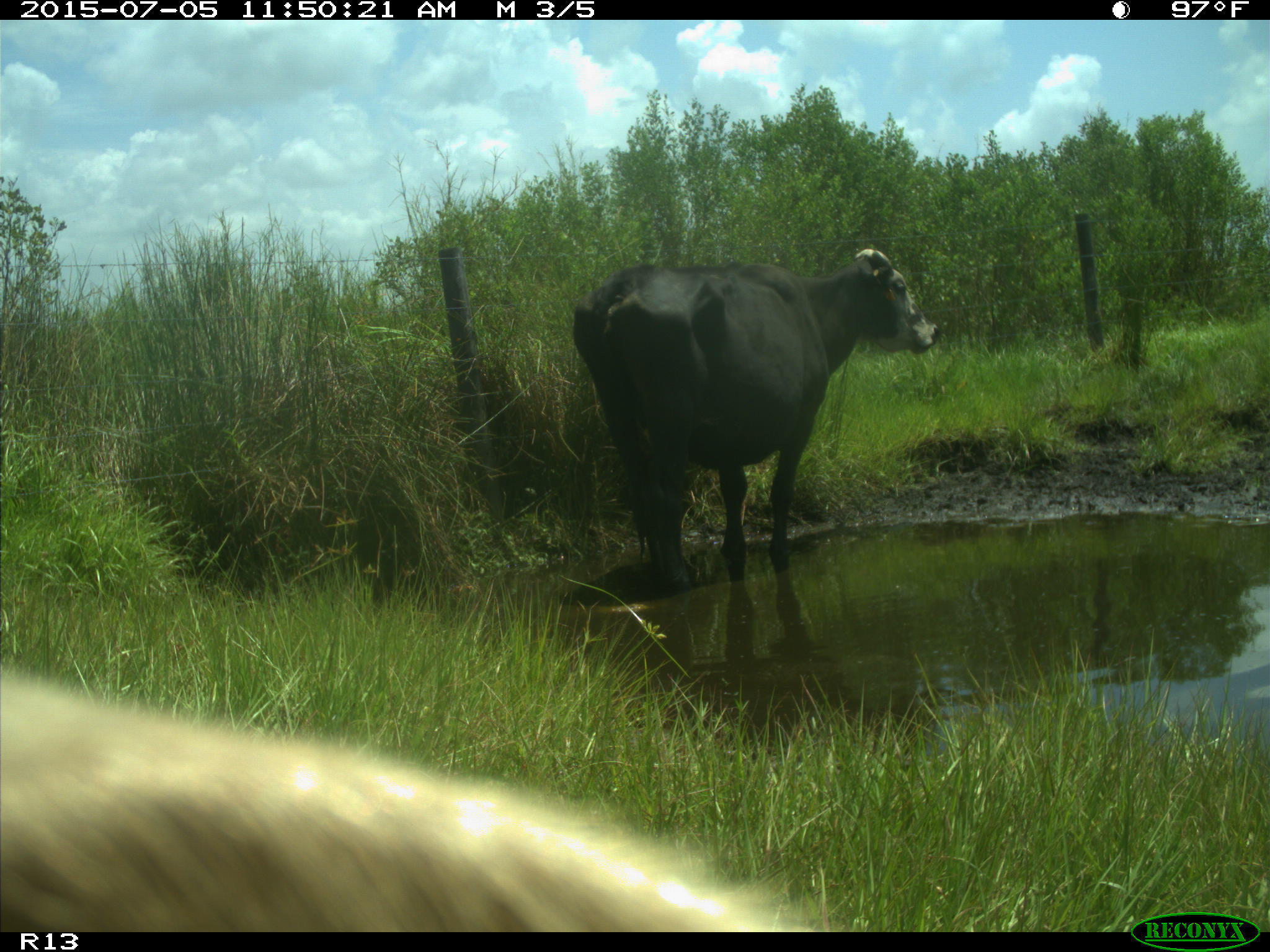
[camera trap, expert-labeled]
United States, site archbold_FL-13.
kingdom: Animalia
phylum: Chordata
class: Mammalia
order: Artiodactyla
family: Bovidae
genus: Bos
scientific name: Bos taurus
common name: domestic cow